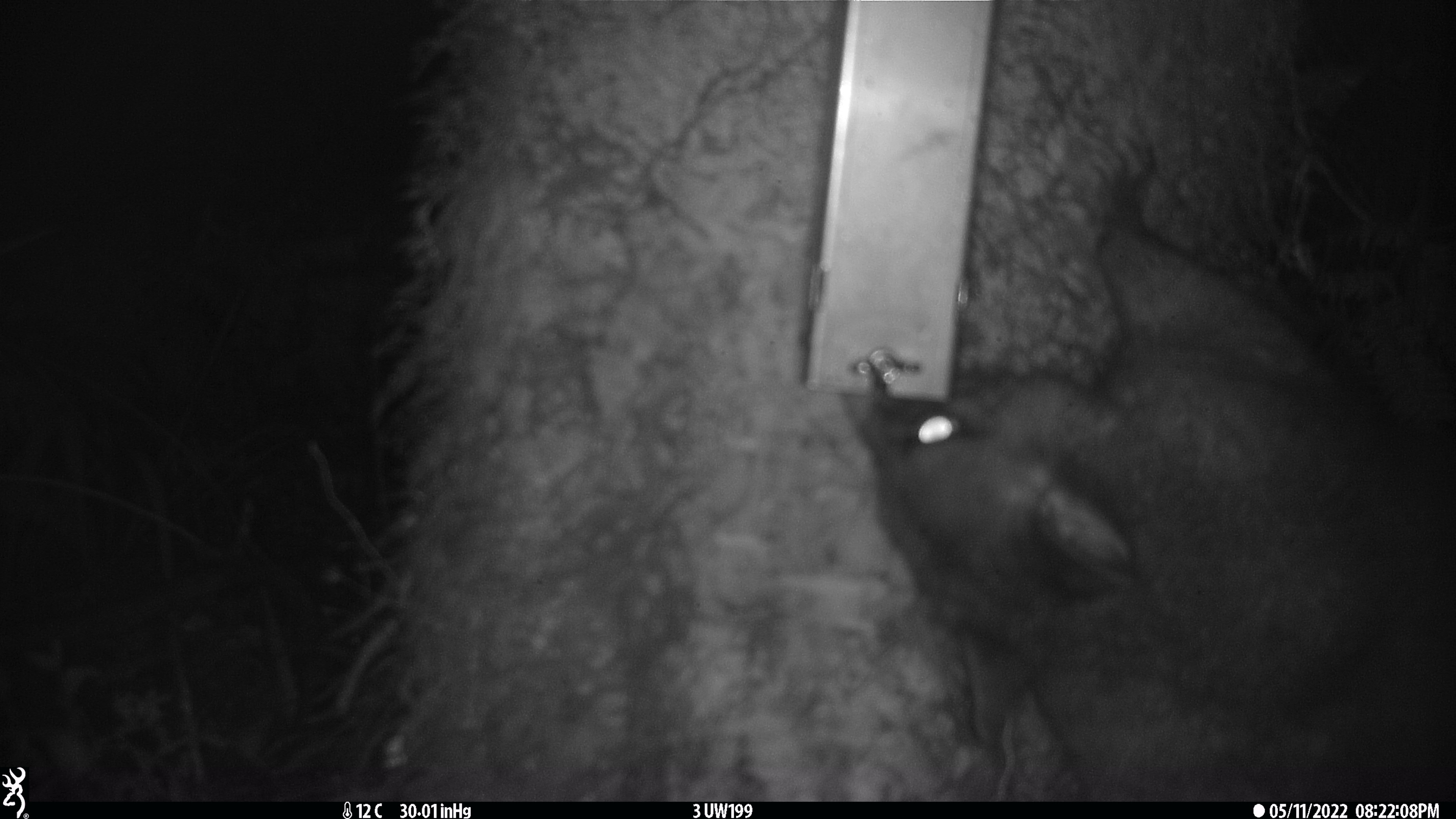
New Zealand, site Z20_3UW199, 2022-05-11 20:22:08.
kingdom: Animalia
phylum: Chordata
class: Mammalia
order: Diprotodontia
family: Phalangeridae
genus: Trichosurus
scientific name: Trichosurus vulpecula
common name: common brushtail possum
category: possum